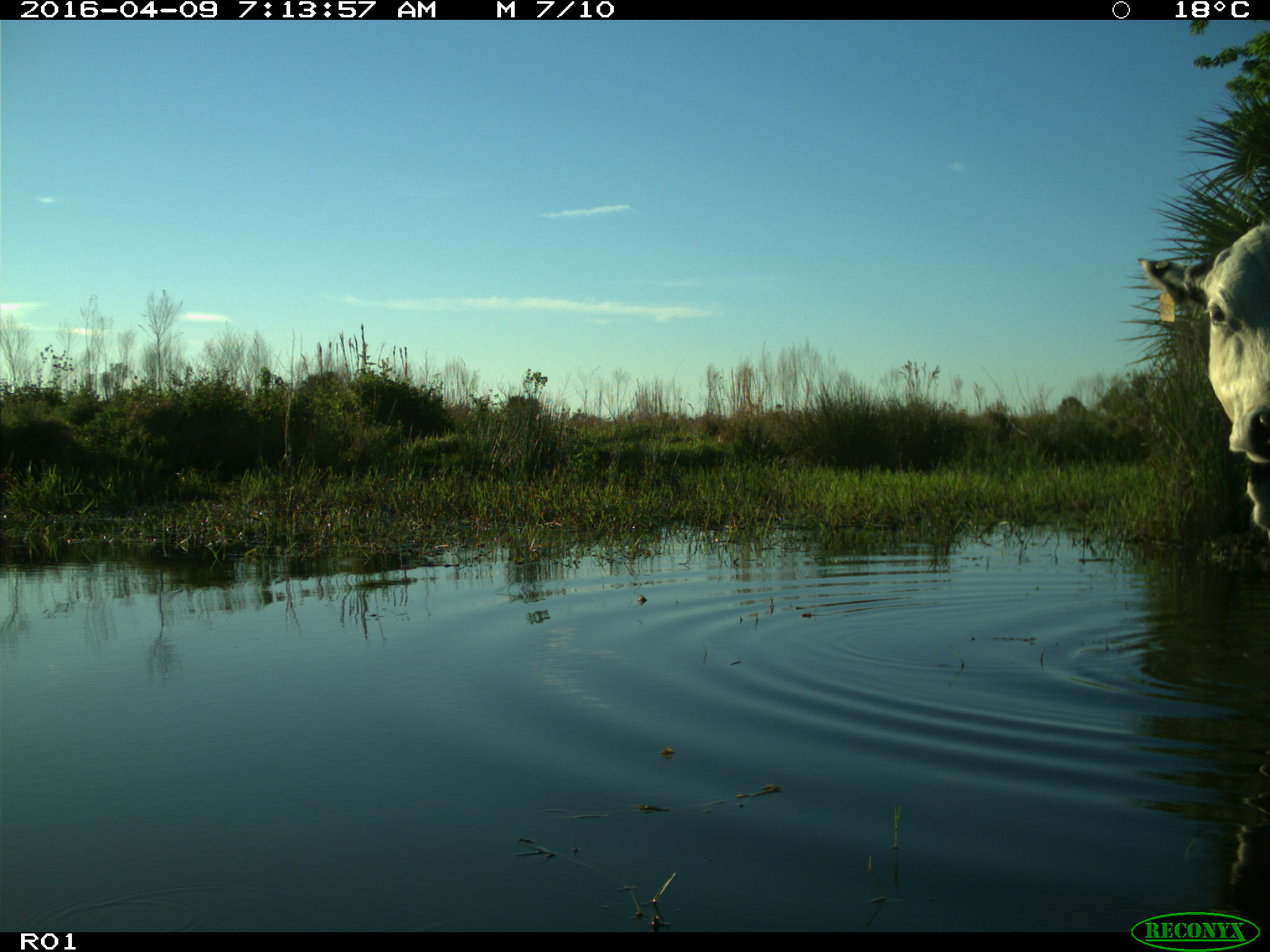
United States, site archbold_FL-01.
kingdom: Animalia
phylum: Chordata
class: Mammalia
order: Artiodactyla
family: Bovidae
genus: Bos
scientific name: Bos taurus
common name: domestic cow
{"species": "Bos taurus (domestic cow)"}